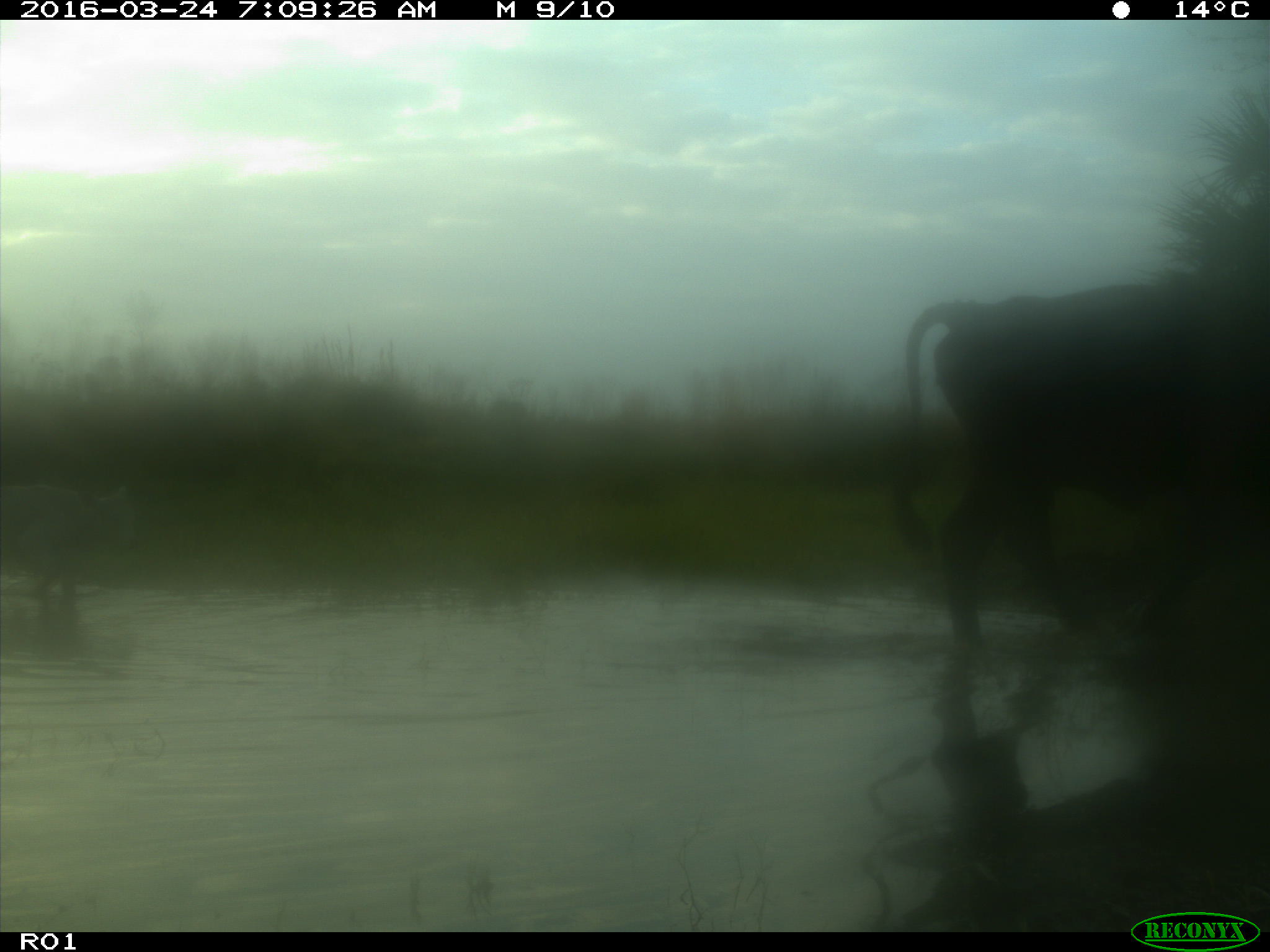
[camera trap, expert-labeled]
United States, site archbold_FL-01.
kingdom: Animalia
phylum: Chordata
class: Mammalia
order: Artiodactyla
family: Bovidae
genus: Bos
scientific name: Bos taurus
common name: domestic cow